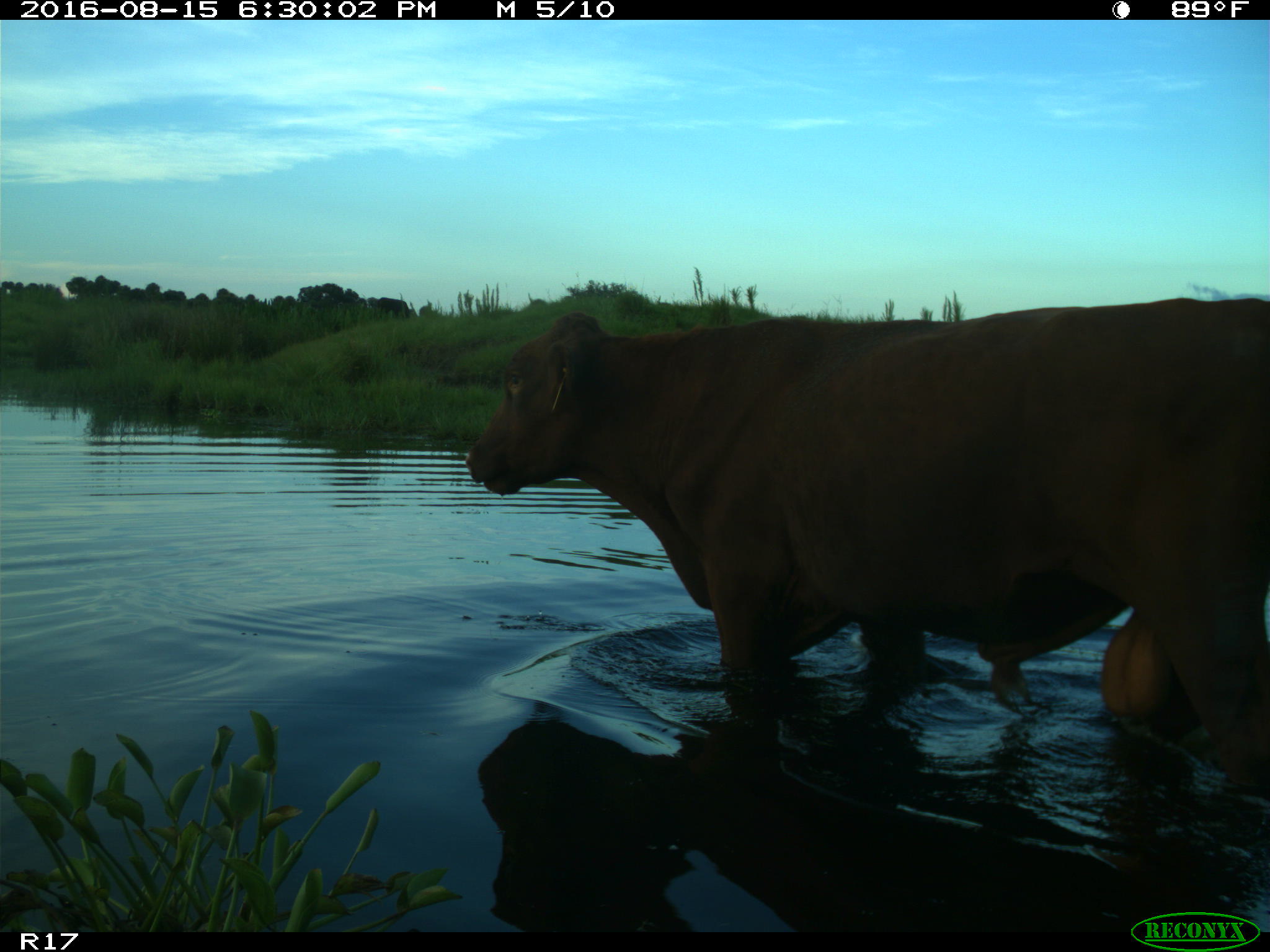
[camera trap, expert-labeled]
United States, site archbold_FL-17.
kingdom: Animalia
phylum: Chordata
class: Mammalia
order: Artiodactyla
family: Bovidae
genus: Bos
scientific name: Bos taurus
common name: domestic cow